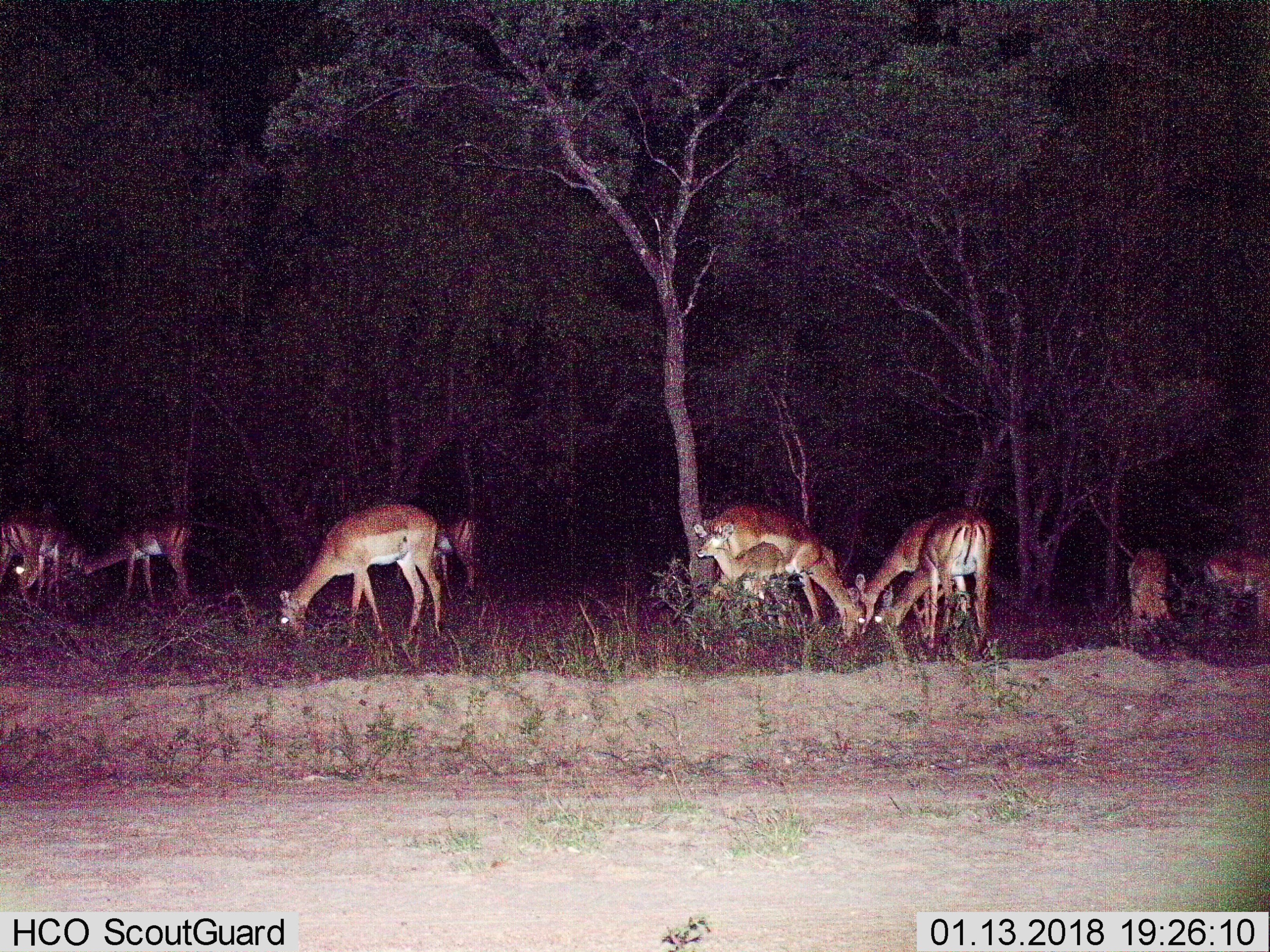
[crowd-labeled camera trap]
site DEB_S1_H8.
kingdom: Animalia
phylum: Chordata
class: Mammalia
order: Artiodactyla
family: Bovidae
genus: Aepyceros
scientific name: Aepyceros melampus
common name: impala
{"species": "impala (Aepyceros melampus)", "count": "11-50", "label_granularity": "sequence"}